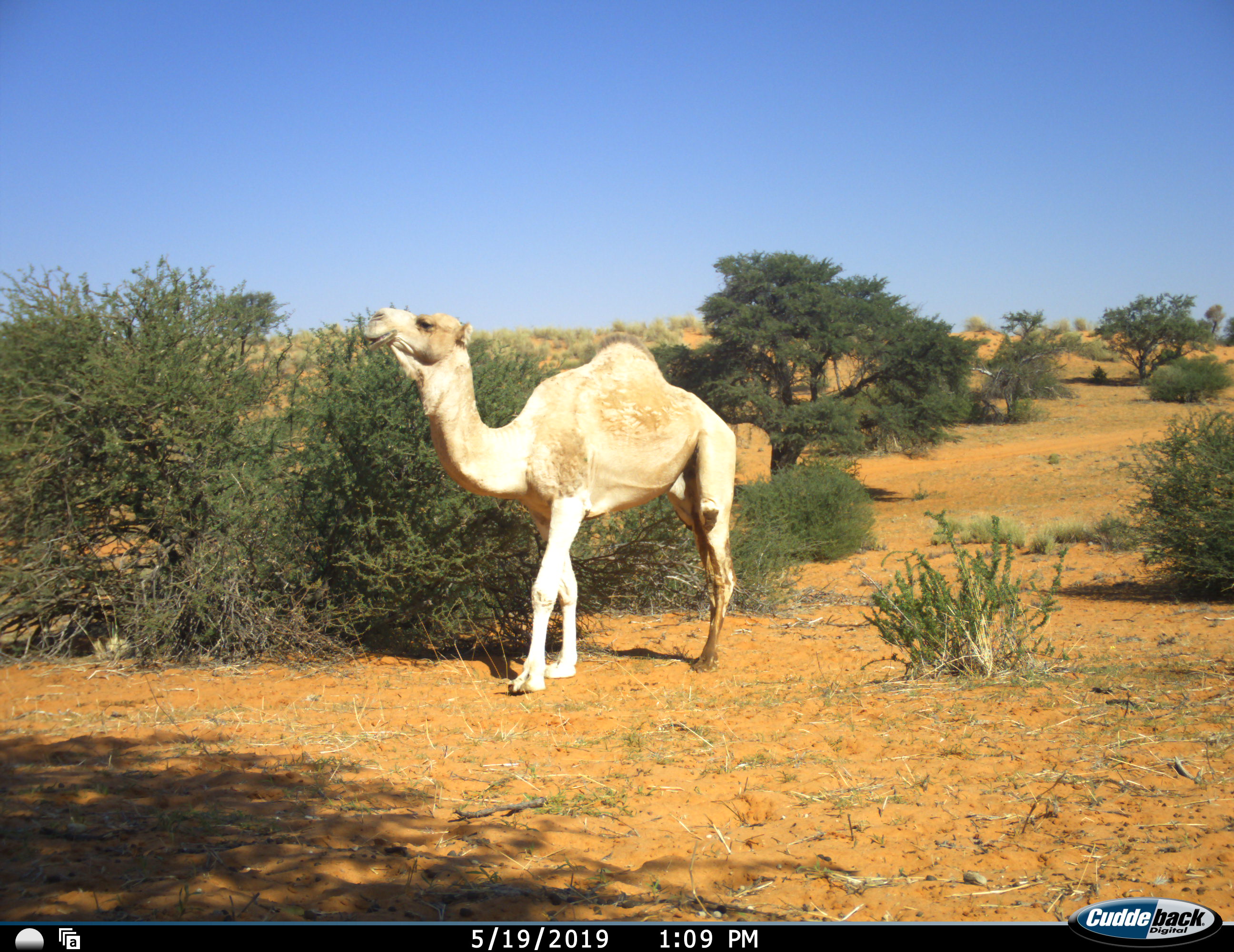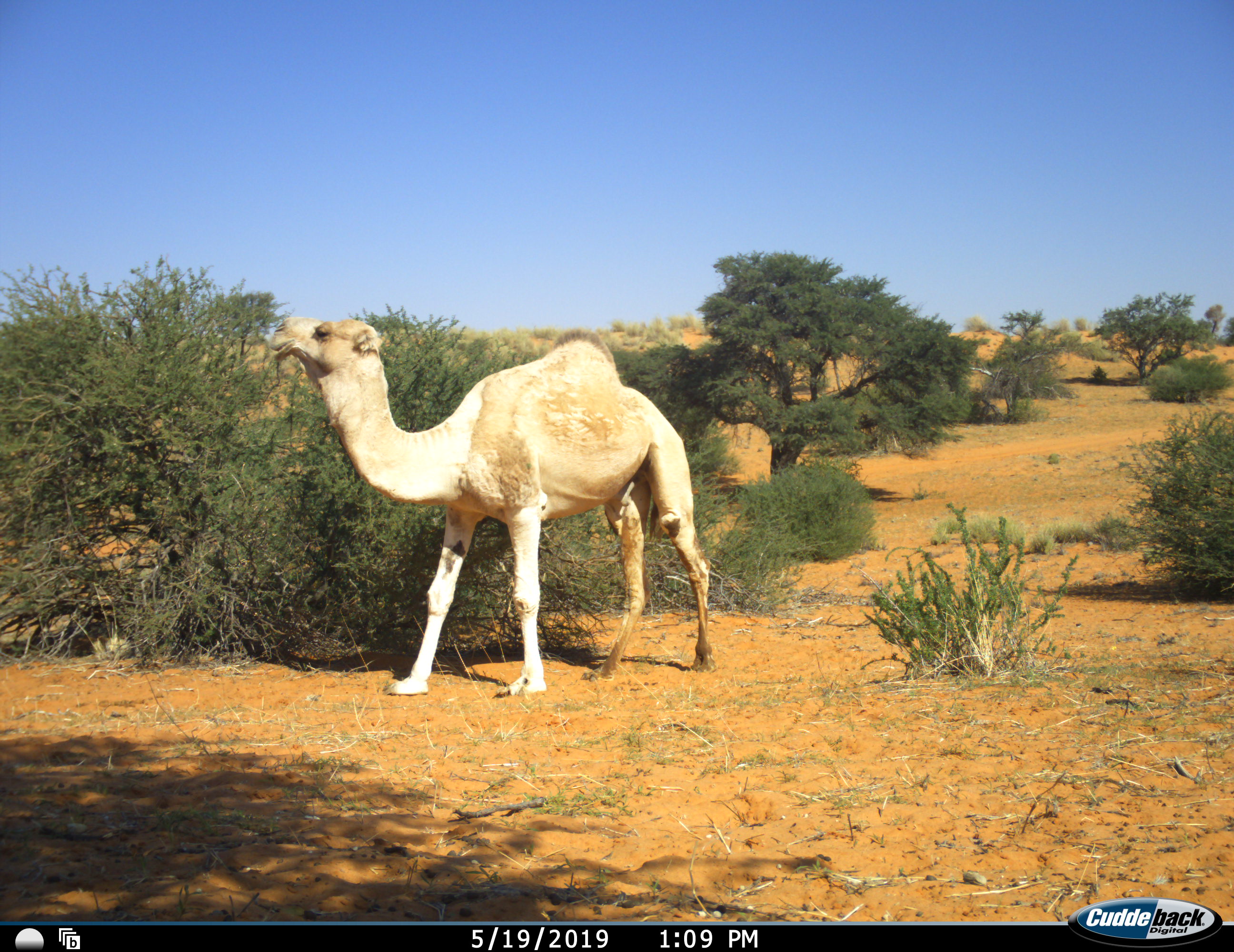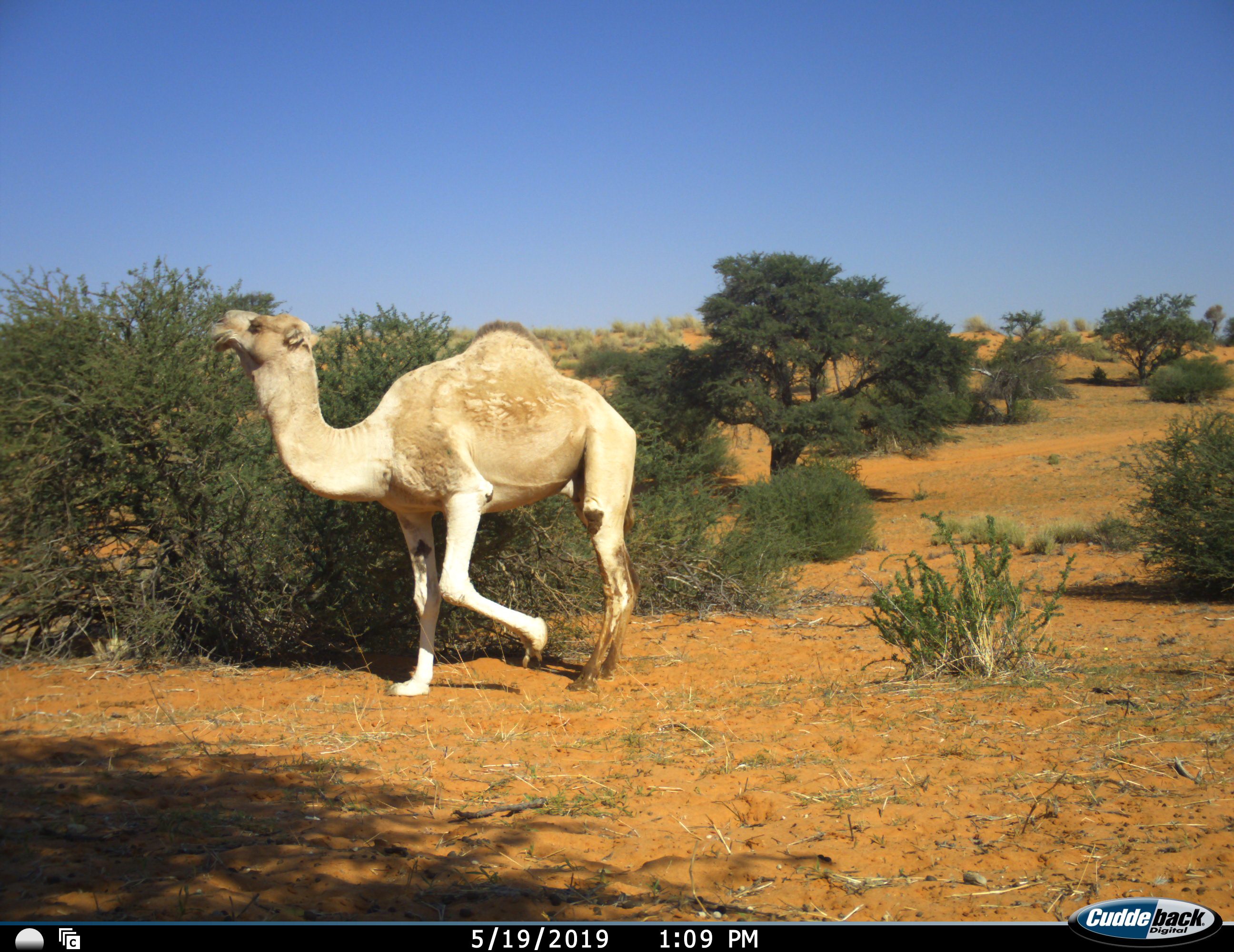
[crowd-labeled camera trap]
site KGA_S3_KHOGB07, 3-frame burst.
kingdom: Animalia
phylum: Chordata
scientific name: Vertebrata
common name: domestic animal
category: domesticanimal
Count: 1.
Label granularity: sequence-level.